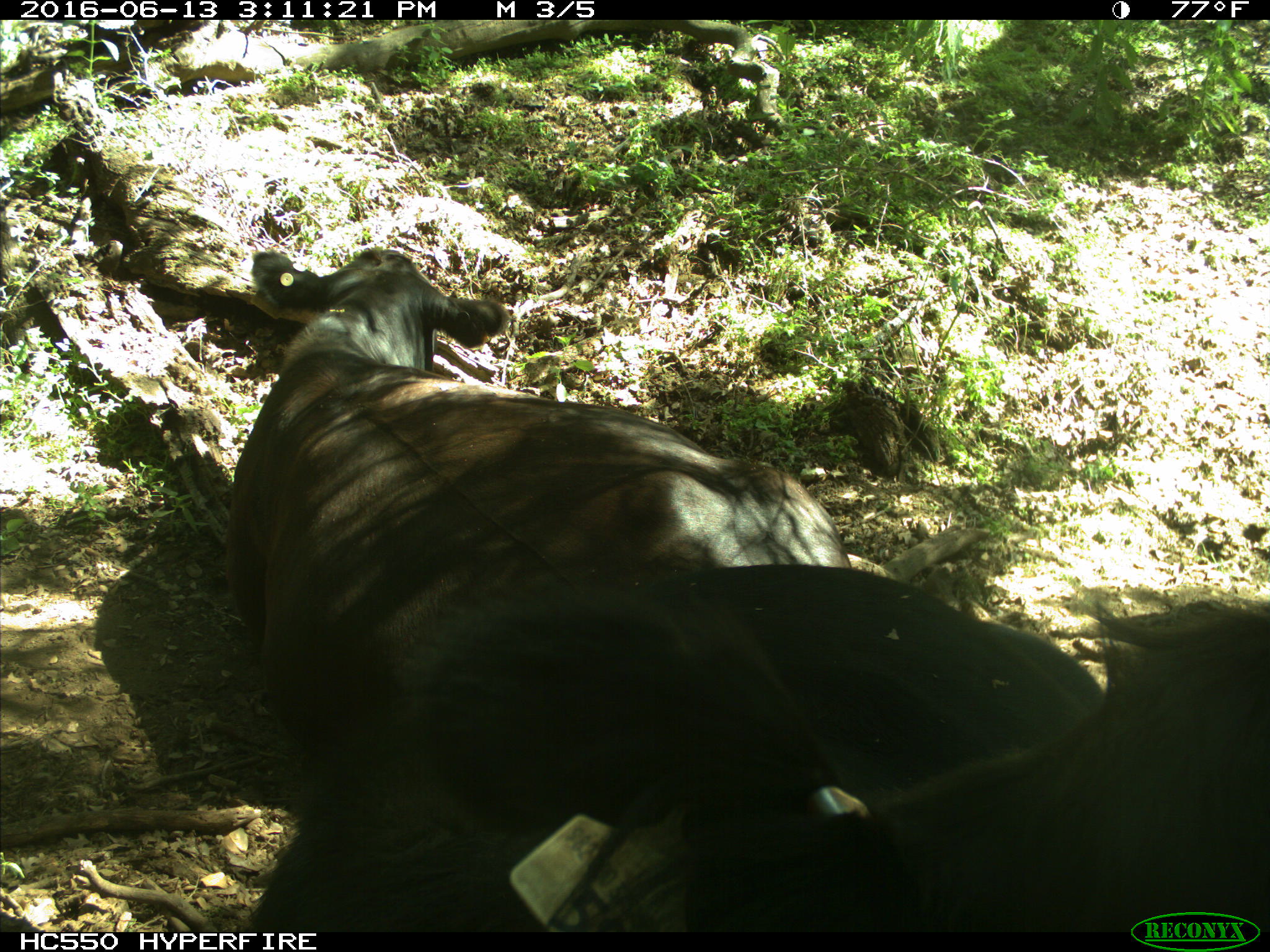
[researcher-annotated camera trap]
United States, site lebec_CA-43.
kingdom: Animalia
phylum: Chordata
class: Mammalia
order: Artiodactyla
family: Bovidae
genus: Bos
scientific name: Bos taurus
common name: domestic cow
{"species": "Bos taurus (domestic cow)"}